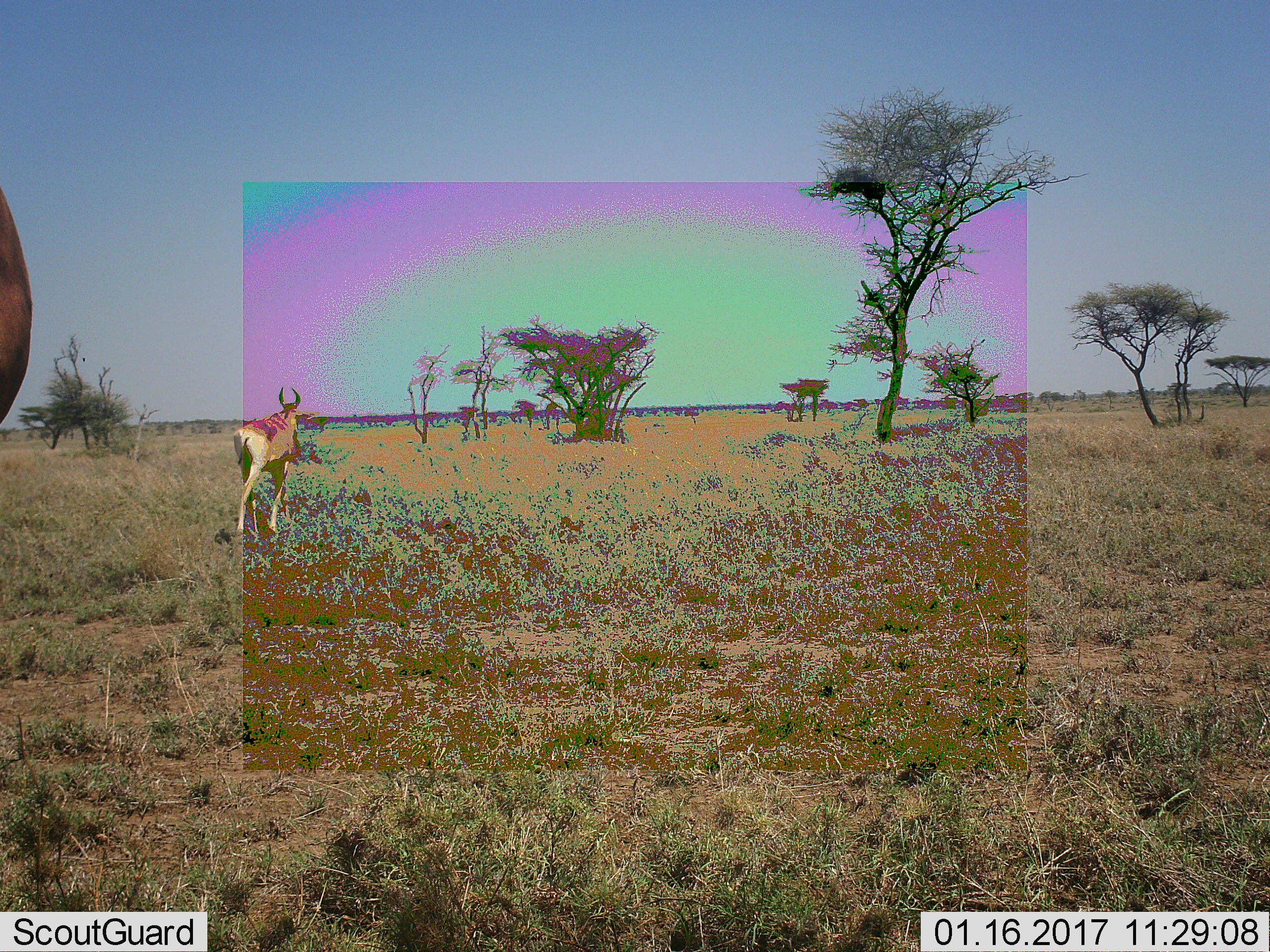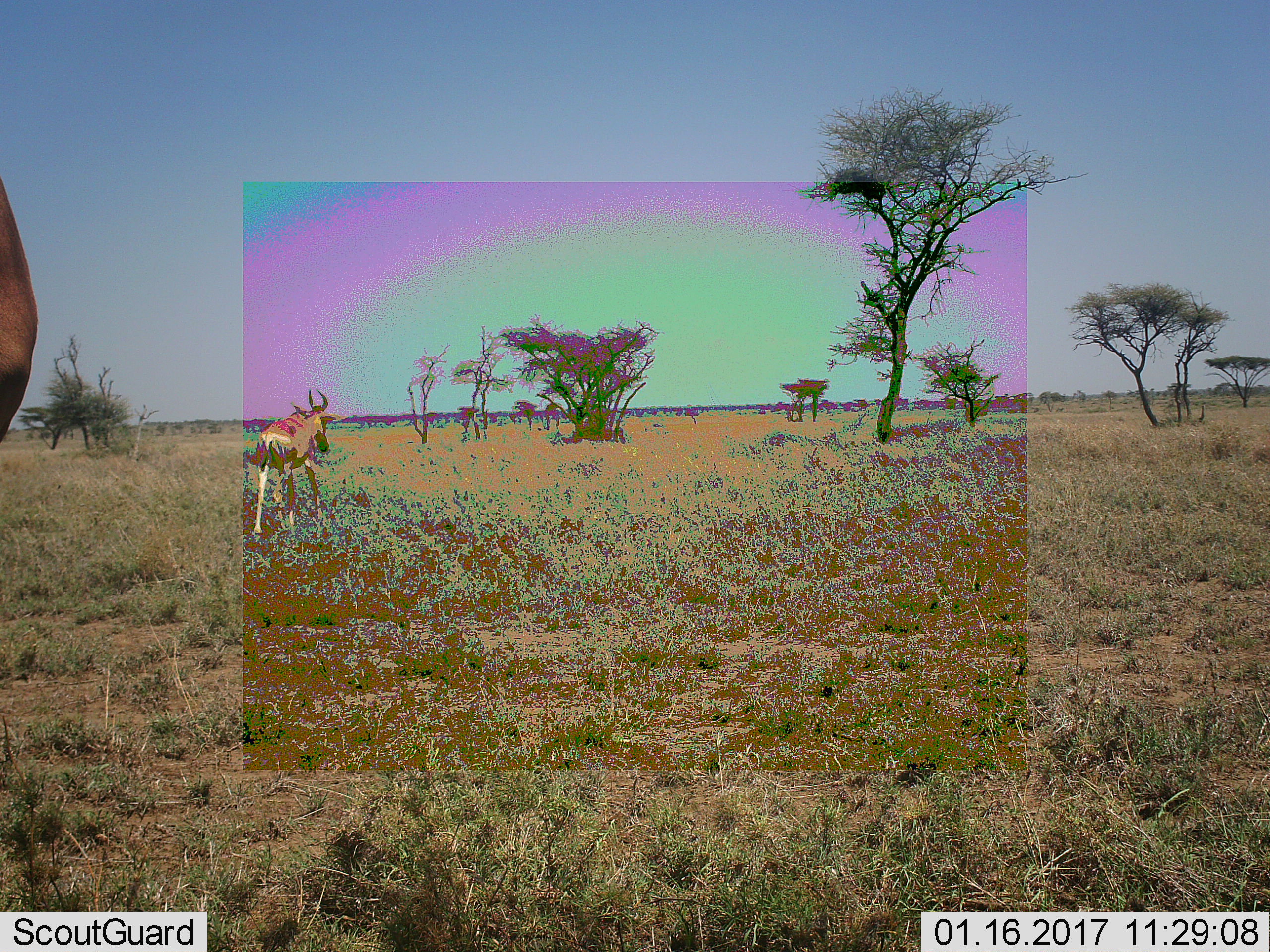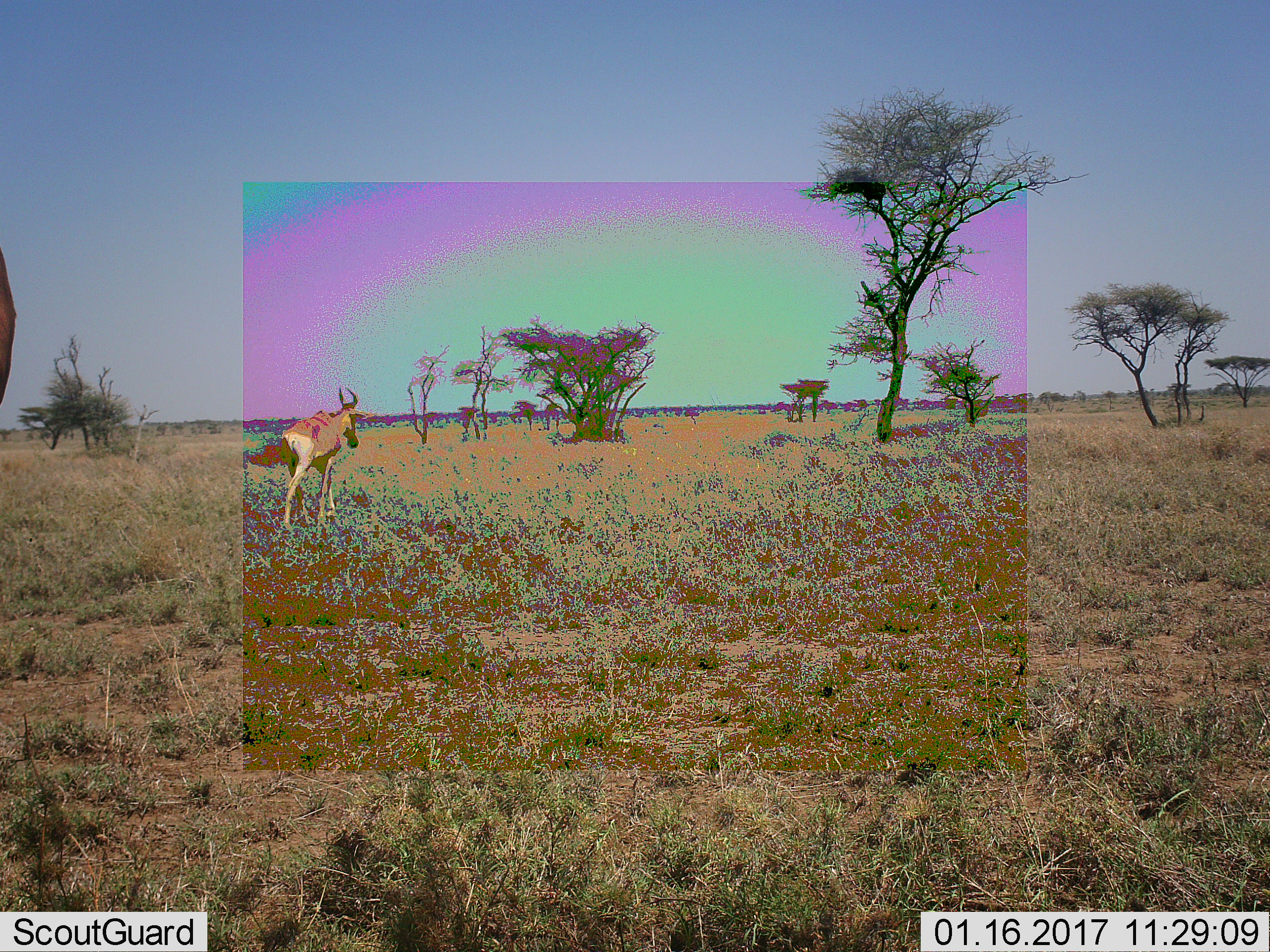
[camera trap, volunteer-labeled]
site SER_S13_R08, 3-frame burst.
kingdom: Animalia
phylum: Chordata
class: Mammalia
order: Artiodactyla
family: Bovidae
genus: Alcelaphus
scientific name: Alcelaphus buselaphus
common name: hartebeest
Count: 2.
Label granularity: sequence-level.